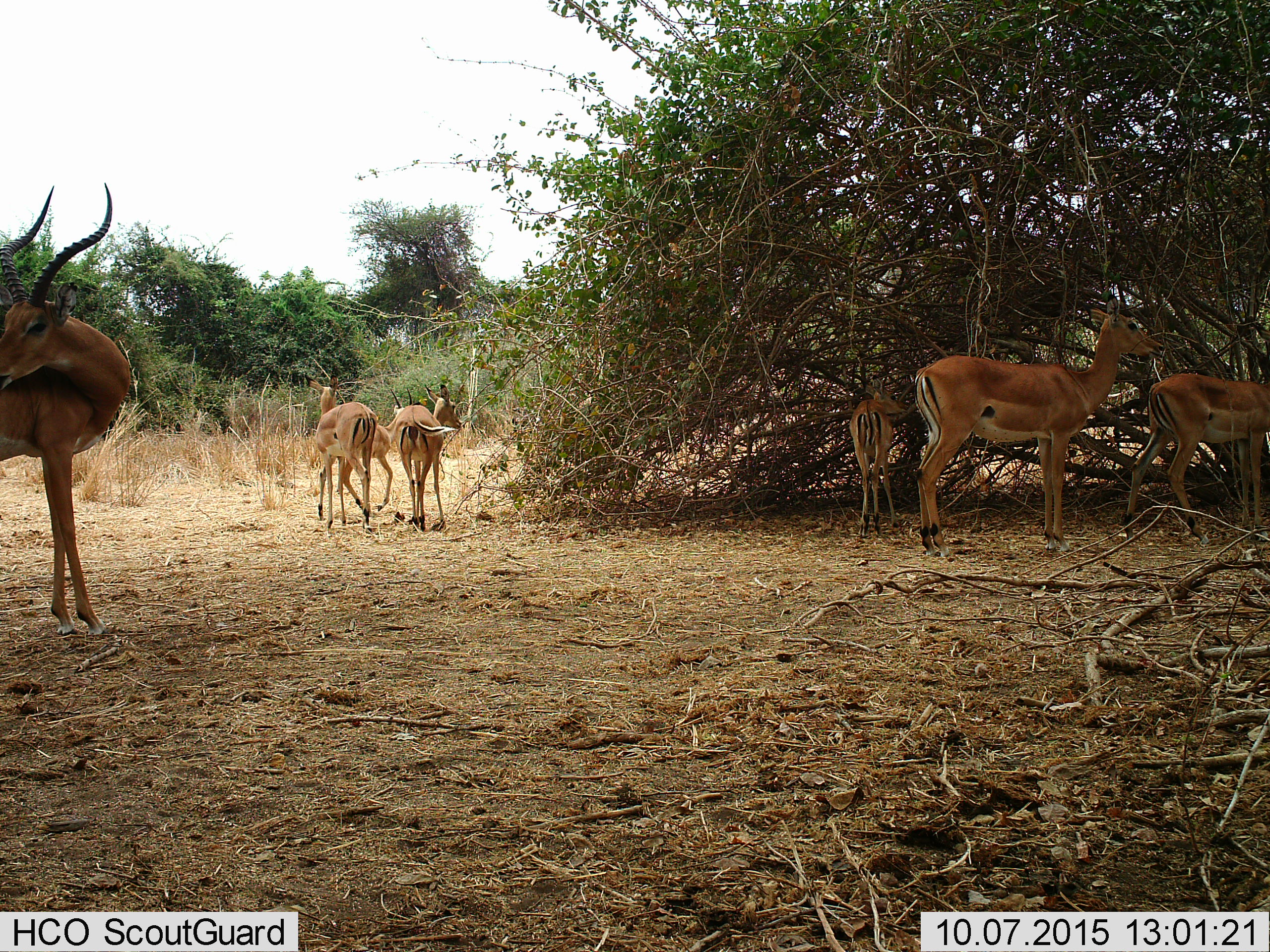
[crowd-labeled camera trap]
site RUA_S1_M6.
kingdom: Animalia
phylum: Chordata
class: Mammalia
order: Artiodactyla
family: Bovidae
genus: Aepyceros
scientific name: Aepyceros melampus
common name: impala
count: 7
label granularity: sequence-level